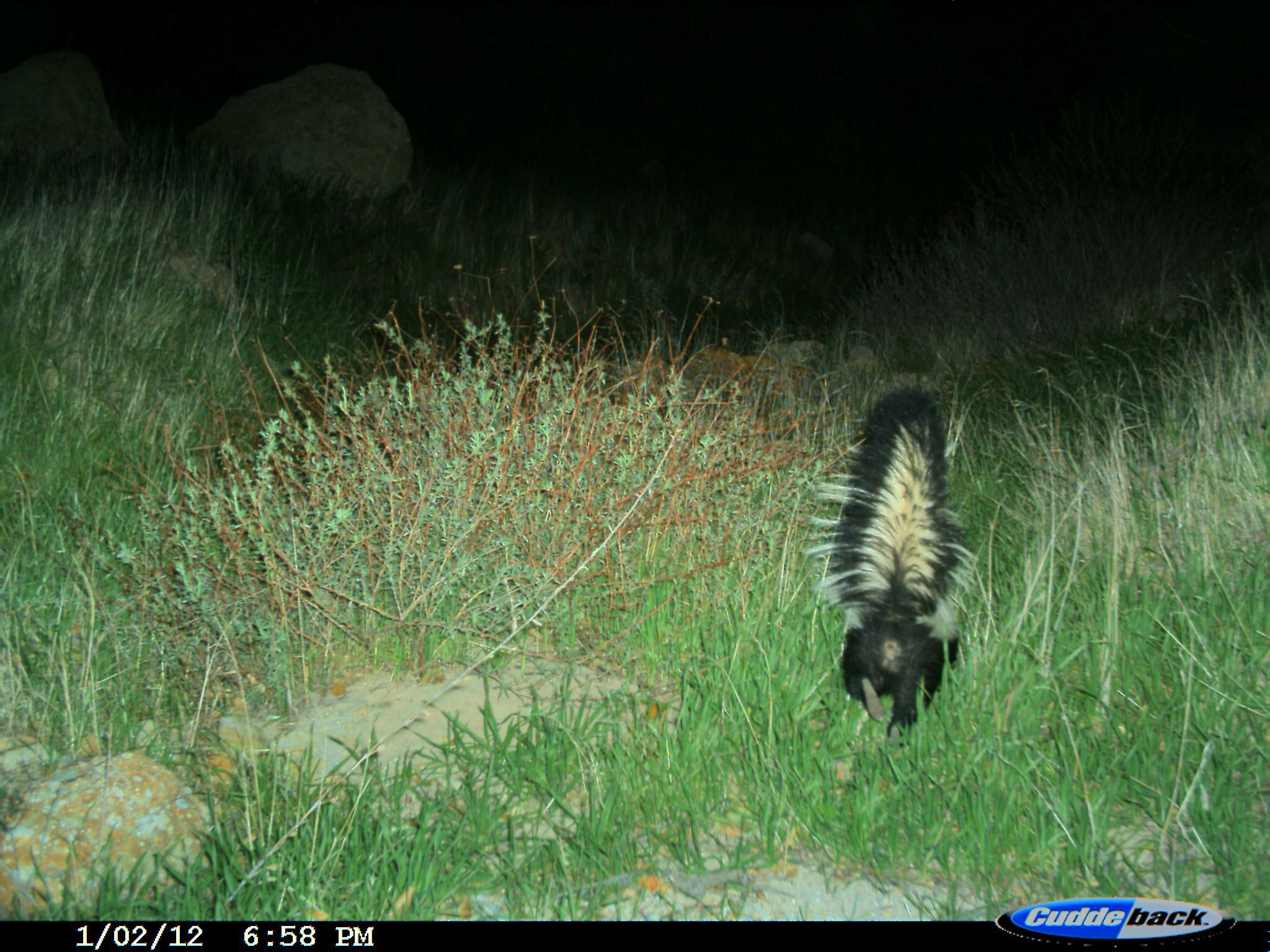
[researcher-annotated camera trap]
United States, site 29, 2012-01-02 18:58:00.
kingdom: Animalia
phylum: Chordata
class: Mammalia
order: Carnivora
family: Mephitidae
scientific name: Mephitidae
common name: skunk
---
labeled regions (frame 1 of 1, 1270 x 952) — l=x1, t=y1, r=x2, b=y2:
skunk: l=813, t=390, r=985, b=752